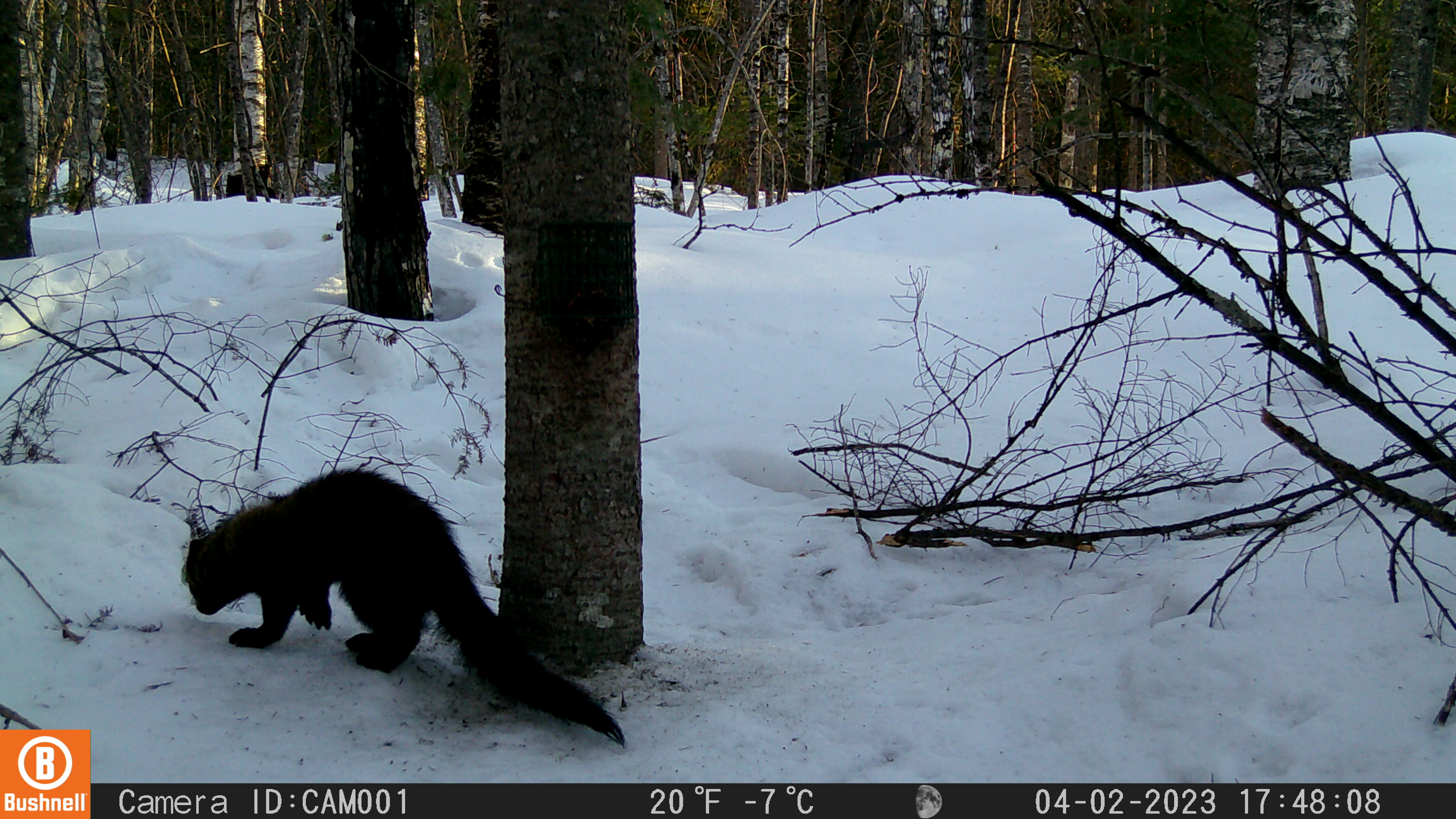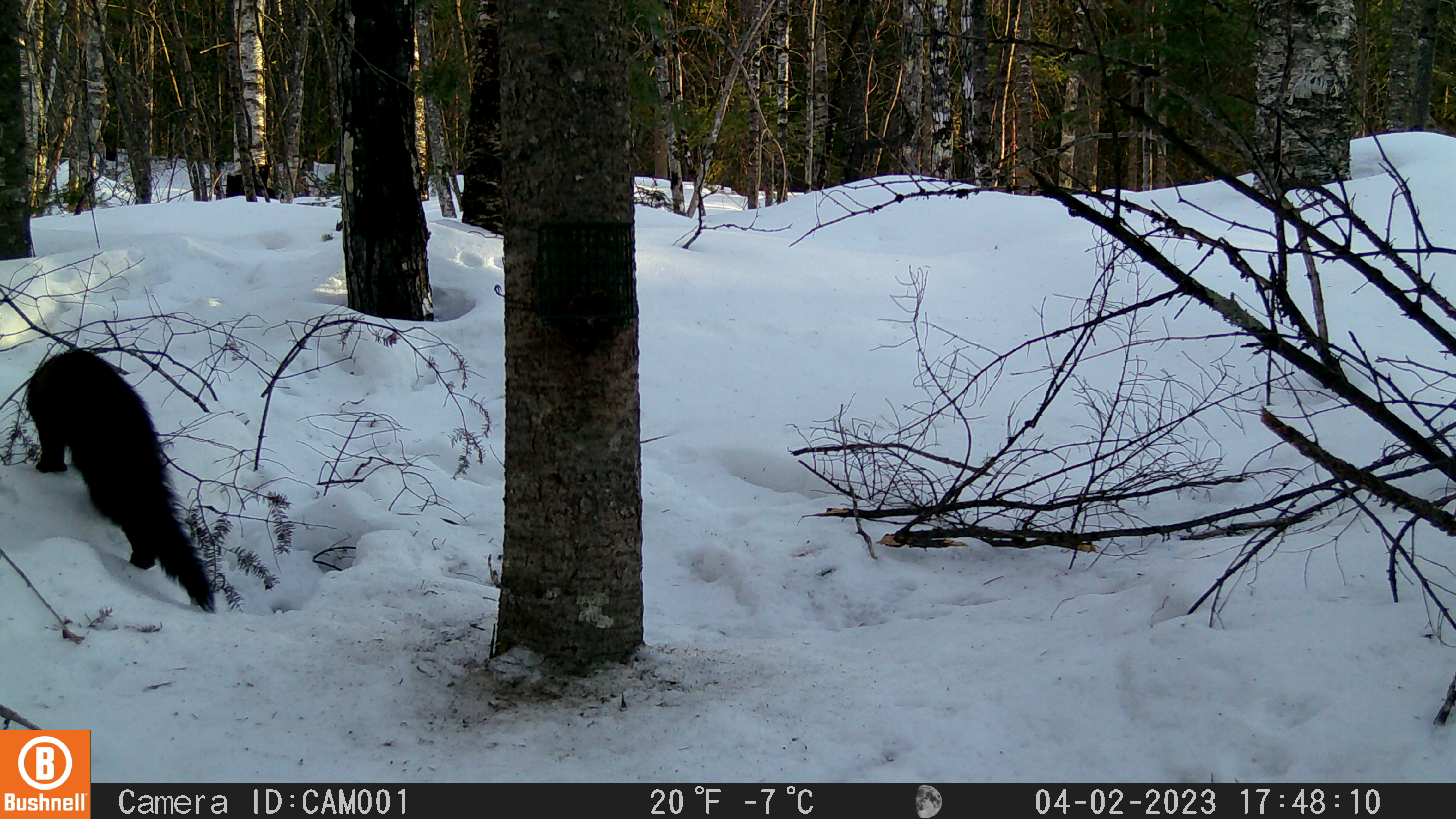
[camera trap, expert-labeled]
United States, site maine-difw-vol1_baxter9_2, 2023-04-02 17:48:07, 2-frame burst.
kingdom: Animalia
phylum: Chordata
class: Mammalia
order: Carnivora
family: Mustelidae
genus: Martes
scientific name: Martes americana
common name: american marten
American marten (Martes americana).